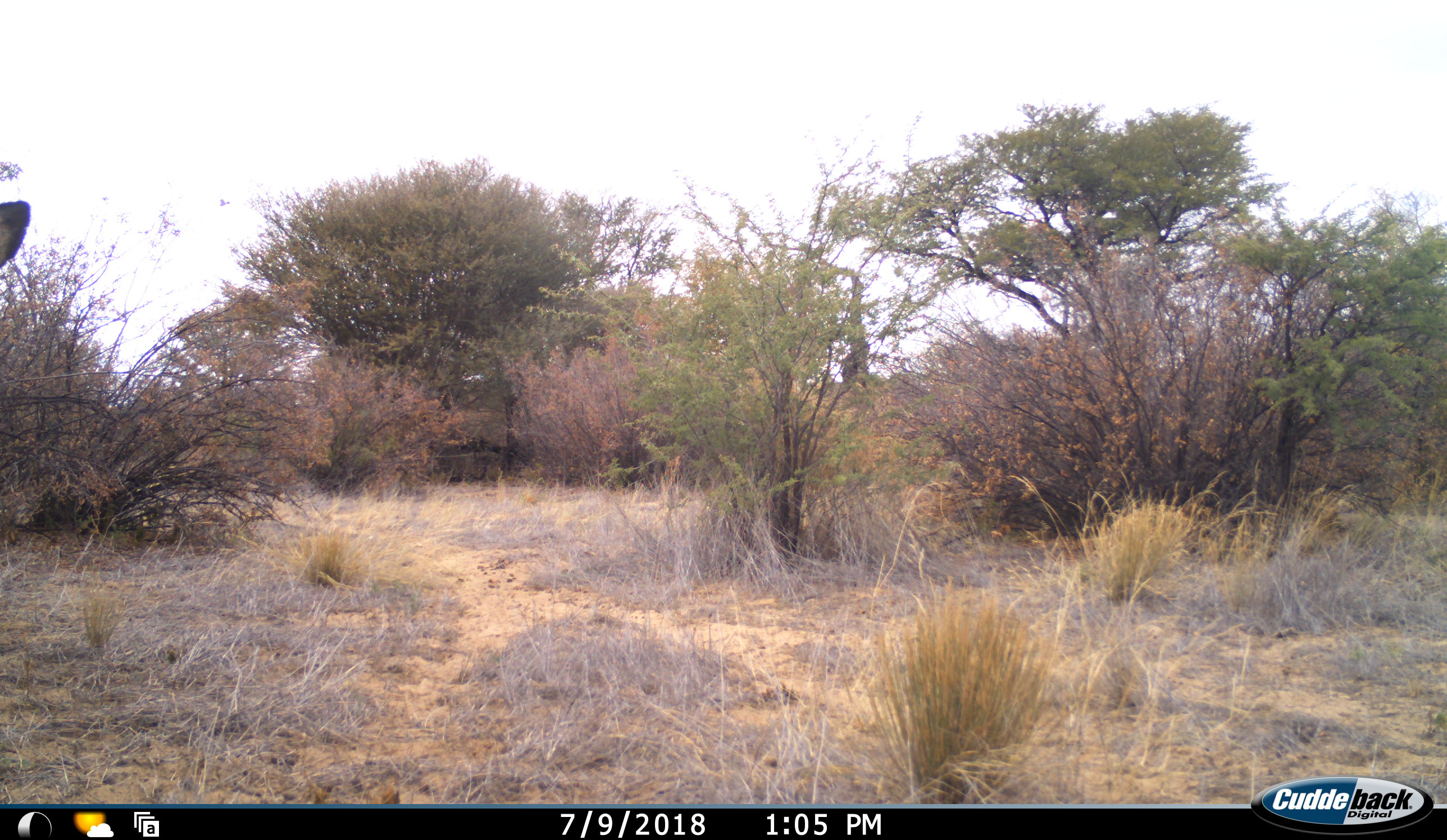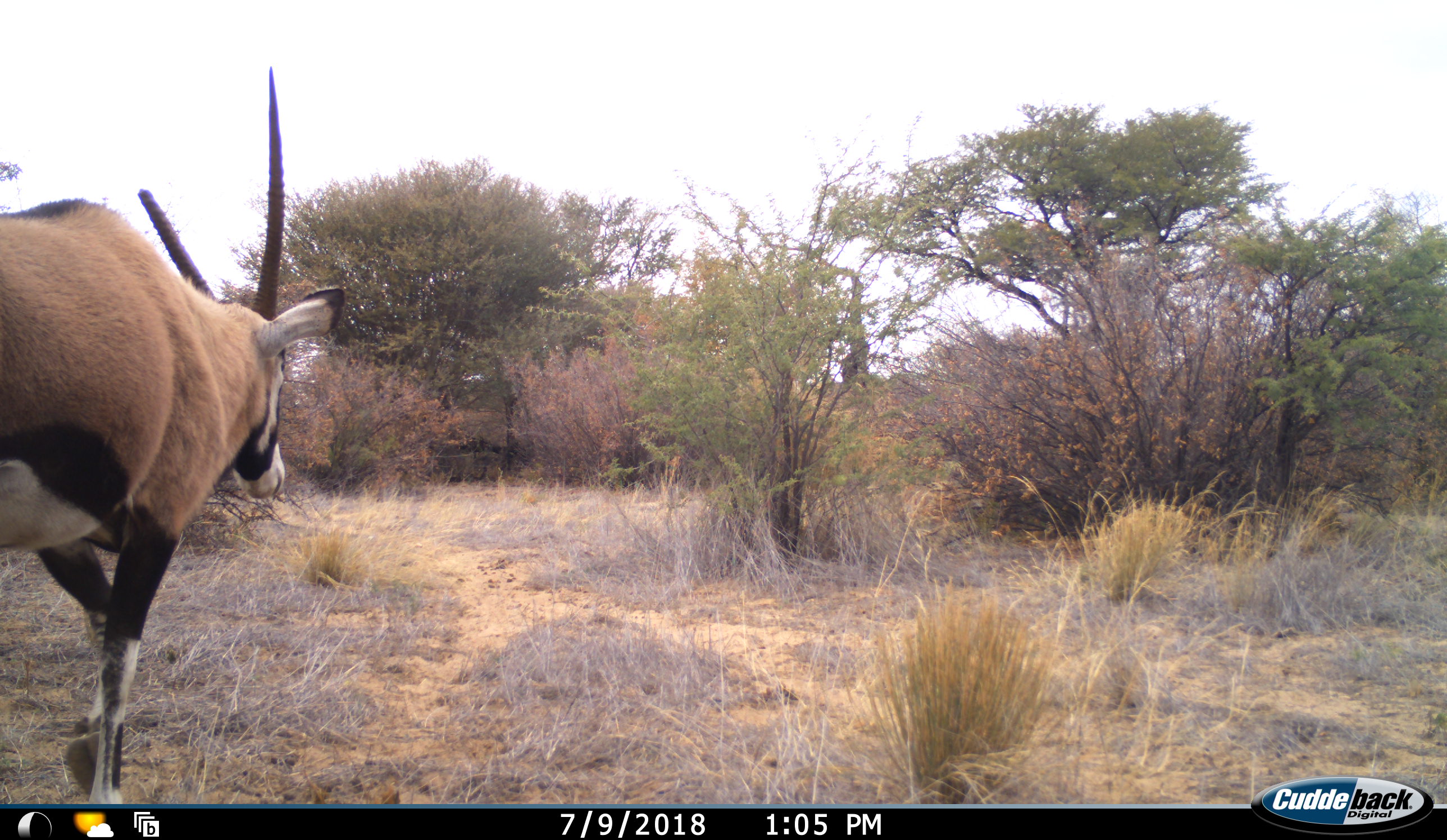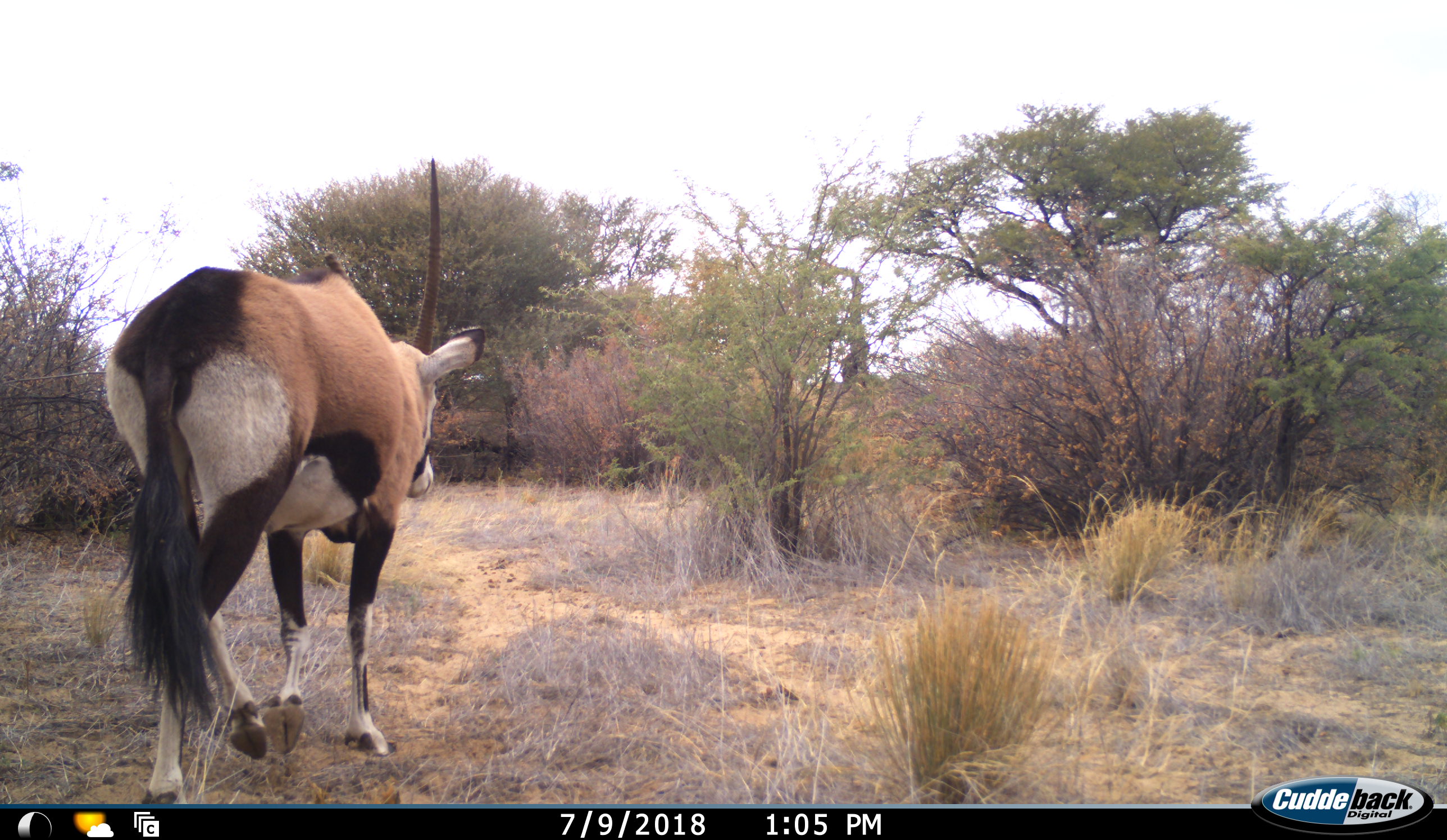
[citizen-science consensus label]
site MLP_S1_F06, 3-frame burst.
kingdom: Animalia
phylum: Chordata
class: Mammalia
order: Artiodactyla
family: Bovidae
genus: Oryx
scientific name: Oryx gazella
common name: gemsbok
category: oryx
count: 1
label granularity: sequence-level